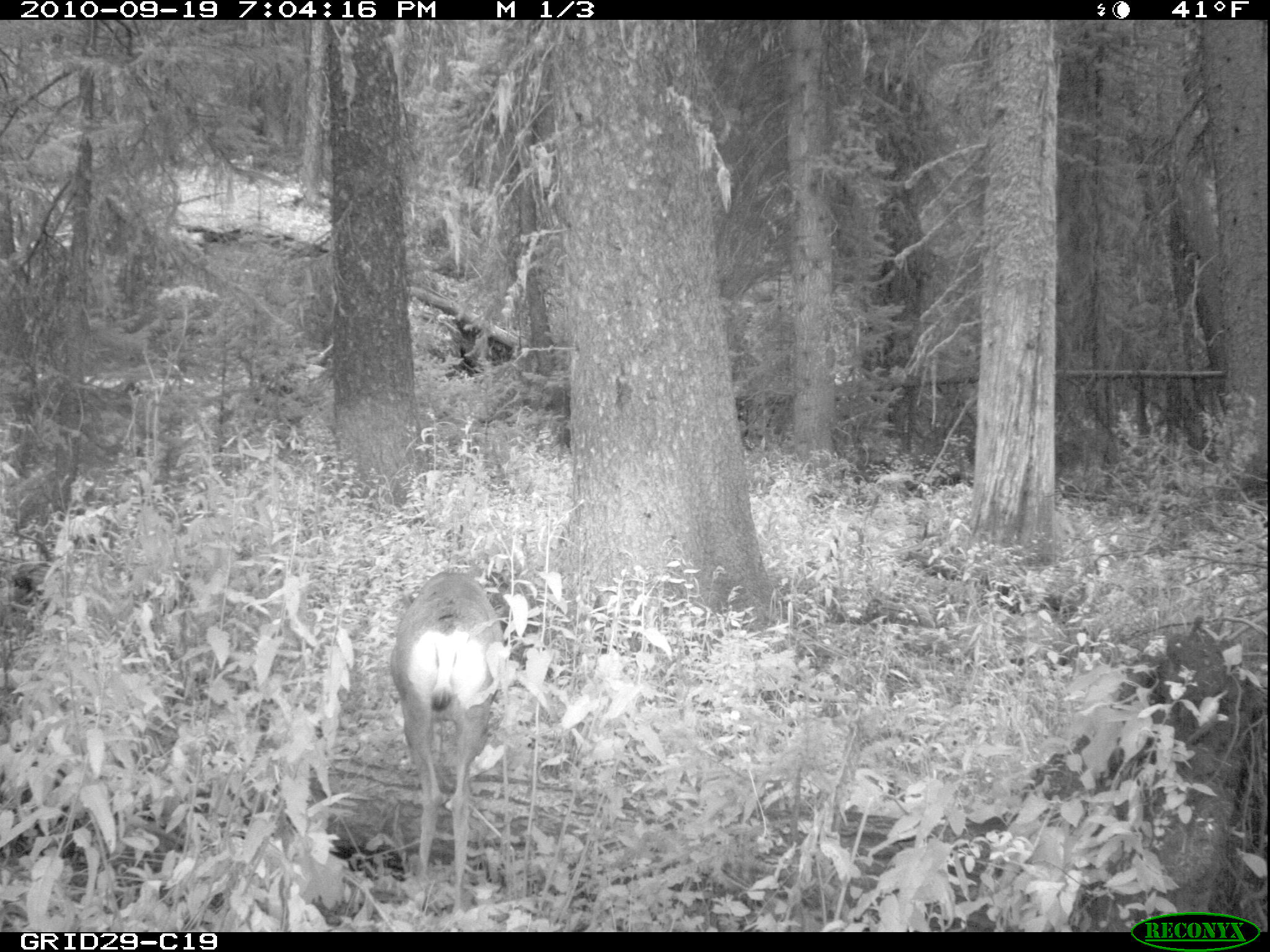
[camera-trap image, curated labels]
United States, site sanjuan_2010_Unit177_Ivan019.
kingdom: Animalia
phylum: Chordata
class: Mammalia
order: Artiodactyla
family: Cervidae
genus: Odocoileus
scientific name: Odocoileus hemionus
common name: mule deer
Odocoileus hemionus (mule deer).